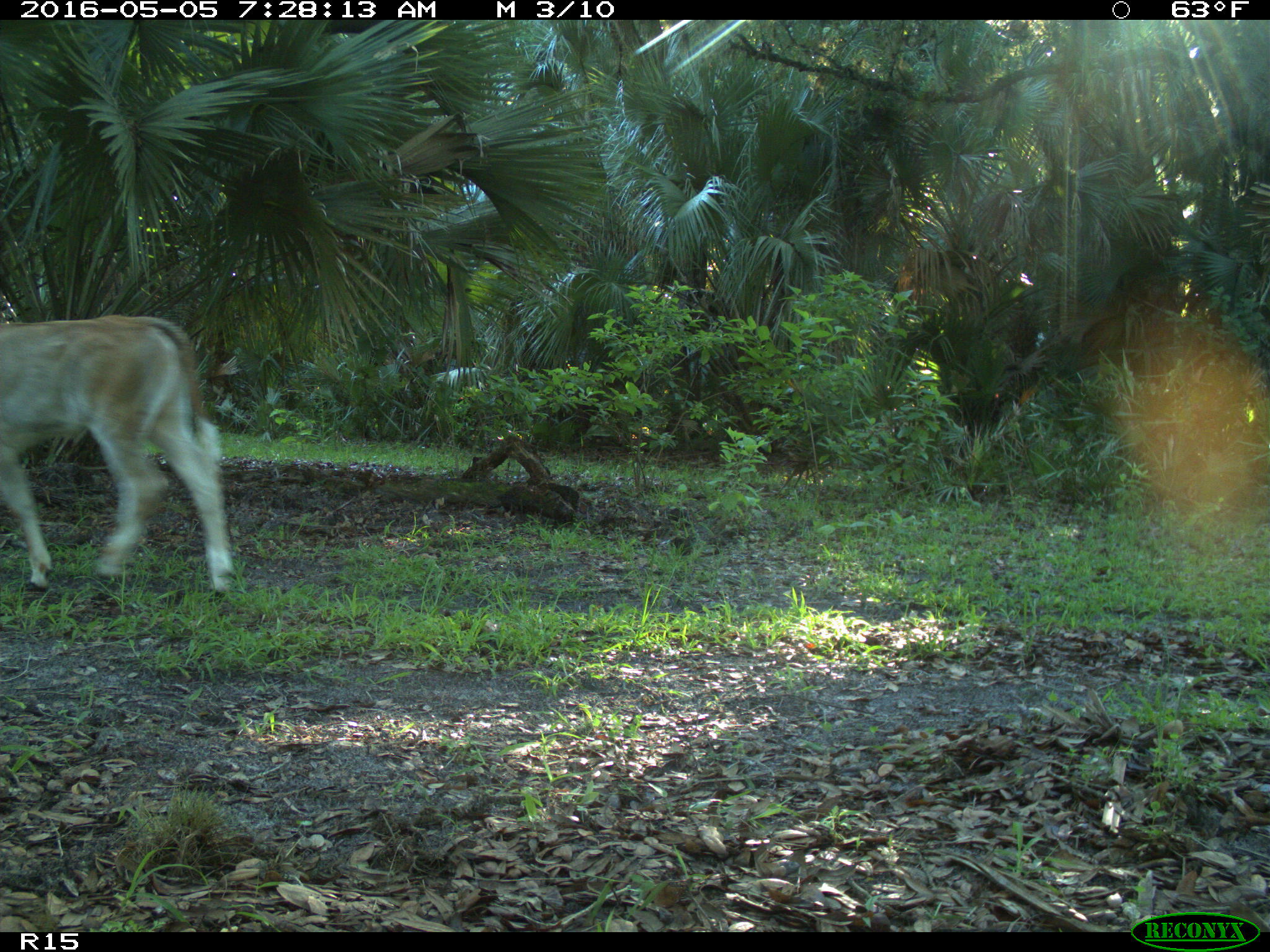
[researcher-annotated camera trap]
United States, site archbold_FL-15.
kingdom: Animalia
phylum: Chordata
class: Mammalia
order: Artiodactyla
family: Bovidae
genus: Bos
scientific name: Bos taurus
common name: domestic cow